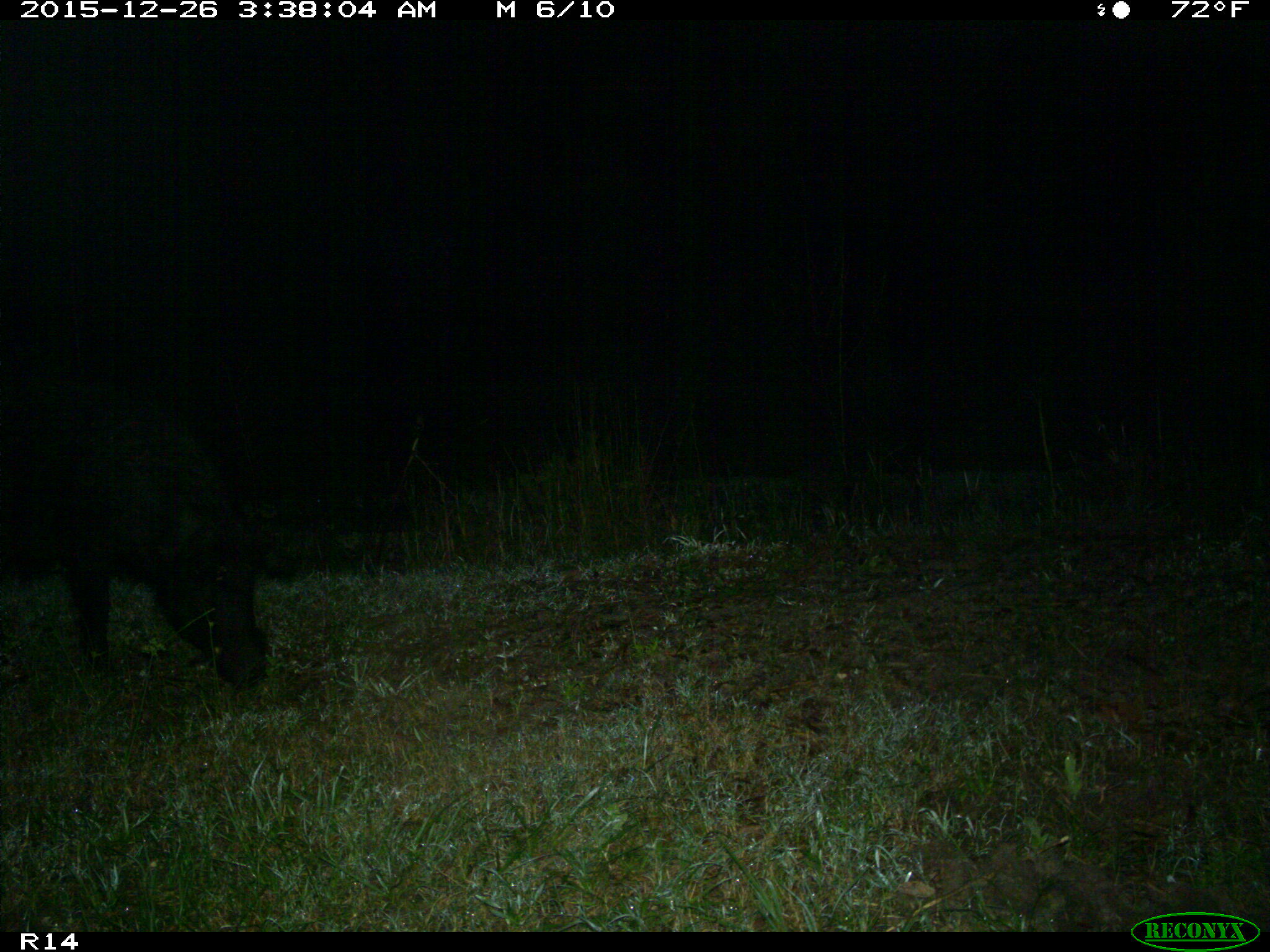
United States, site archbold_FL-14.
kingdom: Animalia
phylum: Chordata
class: Mammalia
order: Artiodactyla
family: Suidae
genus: Sus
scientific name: Sus scrofa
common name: wild boar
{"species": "Sus scrofa (wild boar)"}